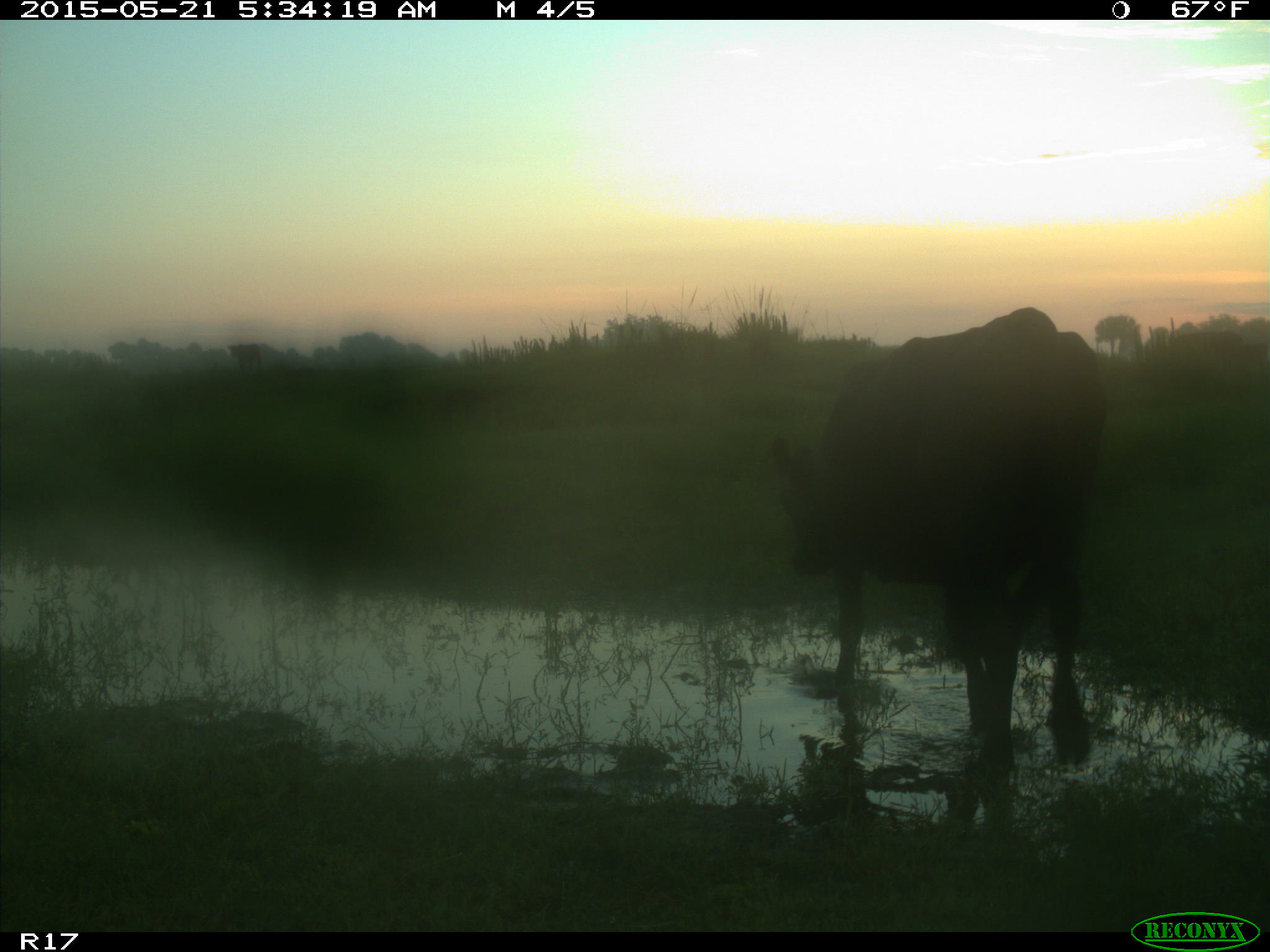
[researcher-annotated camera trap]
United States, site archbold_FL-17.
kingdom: Animalia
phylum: Chordata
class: Mammalia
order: Artiodactyla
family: Bovidae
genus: Bos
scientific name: Bos taurus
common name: domestic cow